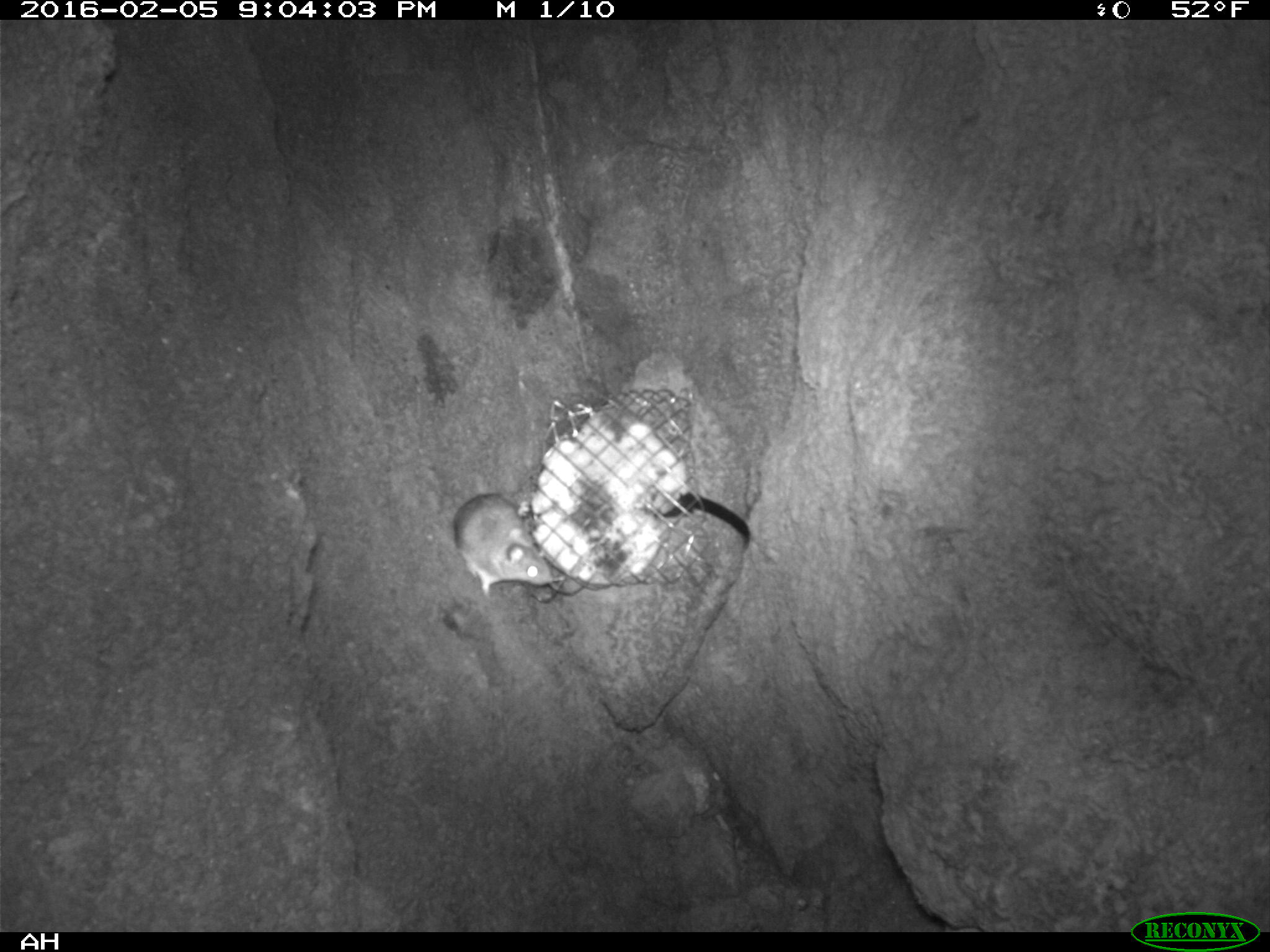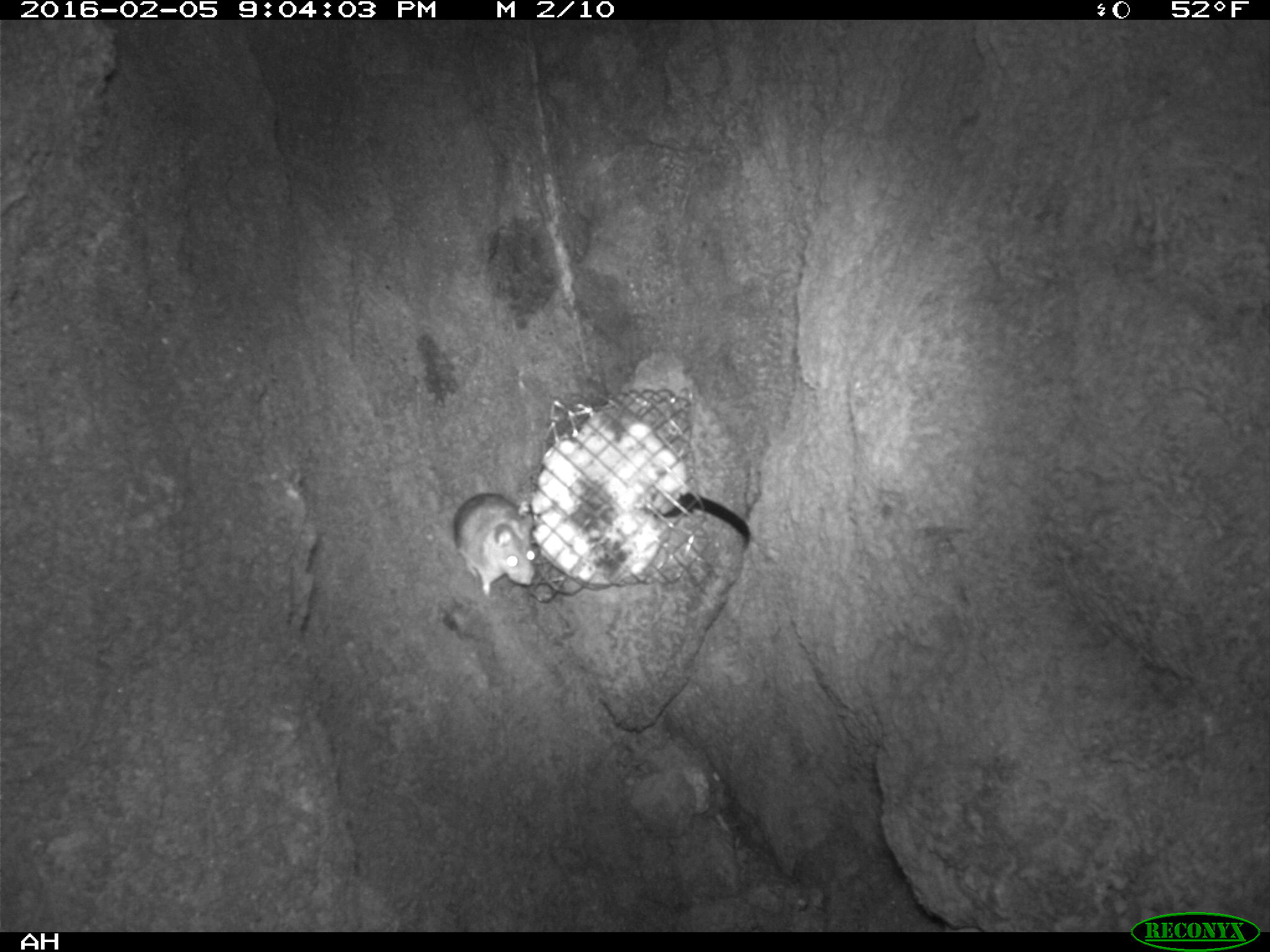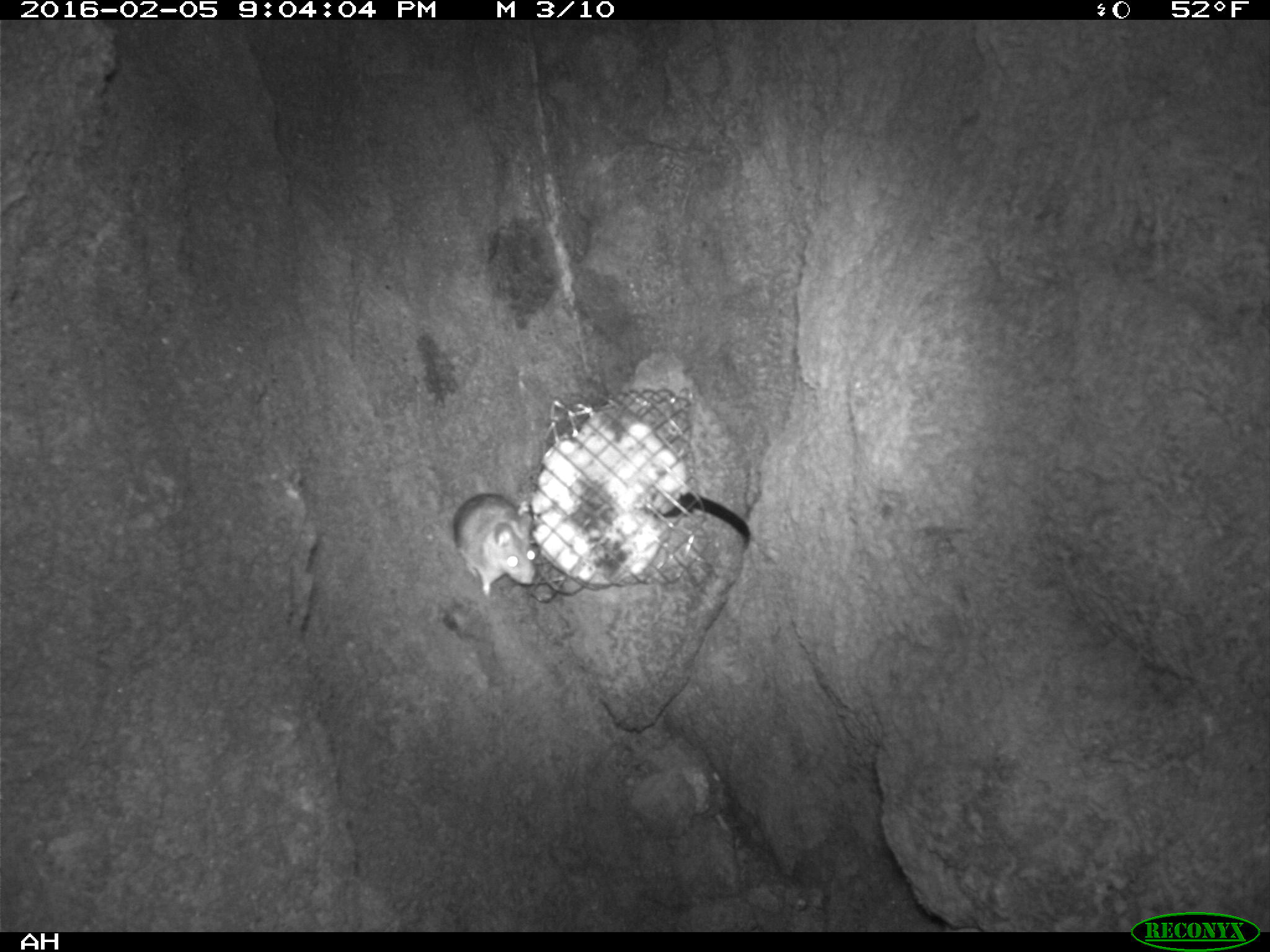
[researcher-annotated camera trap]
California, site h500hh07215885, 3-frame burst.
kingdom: Animalia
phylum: Chordata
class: Mammalia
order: Rodentia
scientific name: Rodentia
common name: rodent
Rodent (Rodentia).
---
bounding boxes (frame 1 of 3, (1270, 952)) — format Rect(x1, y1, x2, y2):
rodent: Rect(451, 491, 554, 594)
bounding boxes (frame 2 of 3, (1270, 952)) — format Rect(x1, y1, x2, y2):
rodent: Rect(453, 492, 536, 596)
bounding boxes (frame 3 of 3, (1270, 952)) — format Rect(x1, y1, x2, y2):
rodent: Rect(453, 493, 536, 599)